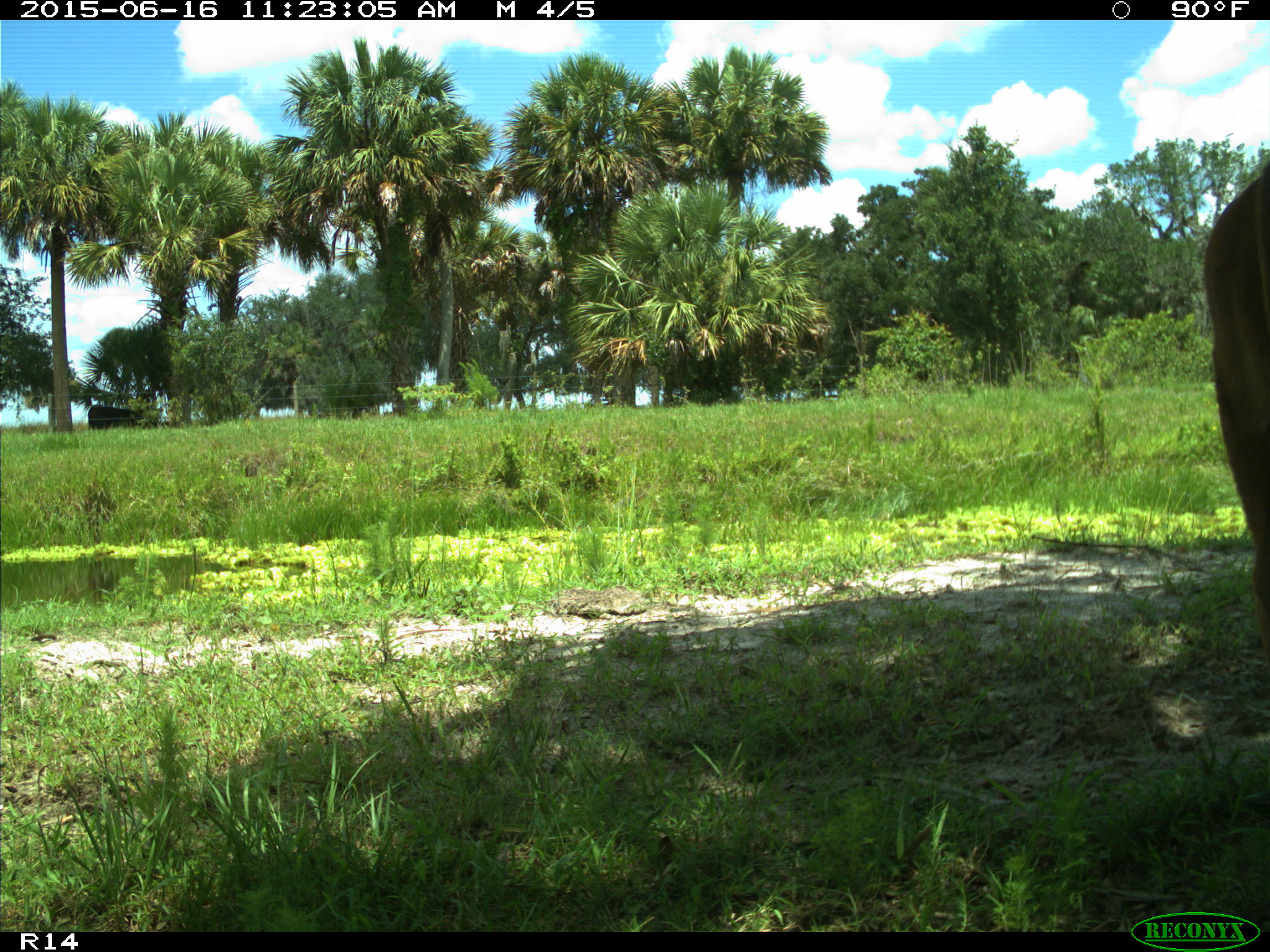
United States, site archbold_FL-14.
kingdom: Animalia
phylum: Chordata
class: Mammalia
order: Artiodactyla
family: Bovidae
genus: Bos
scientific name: Bos taurus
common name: domestic cow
Bos taurus (domestic cow).